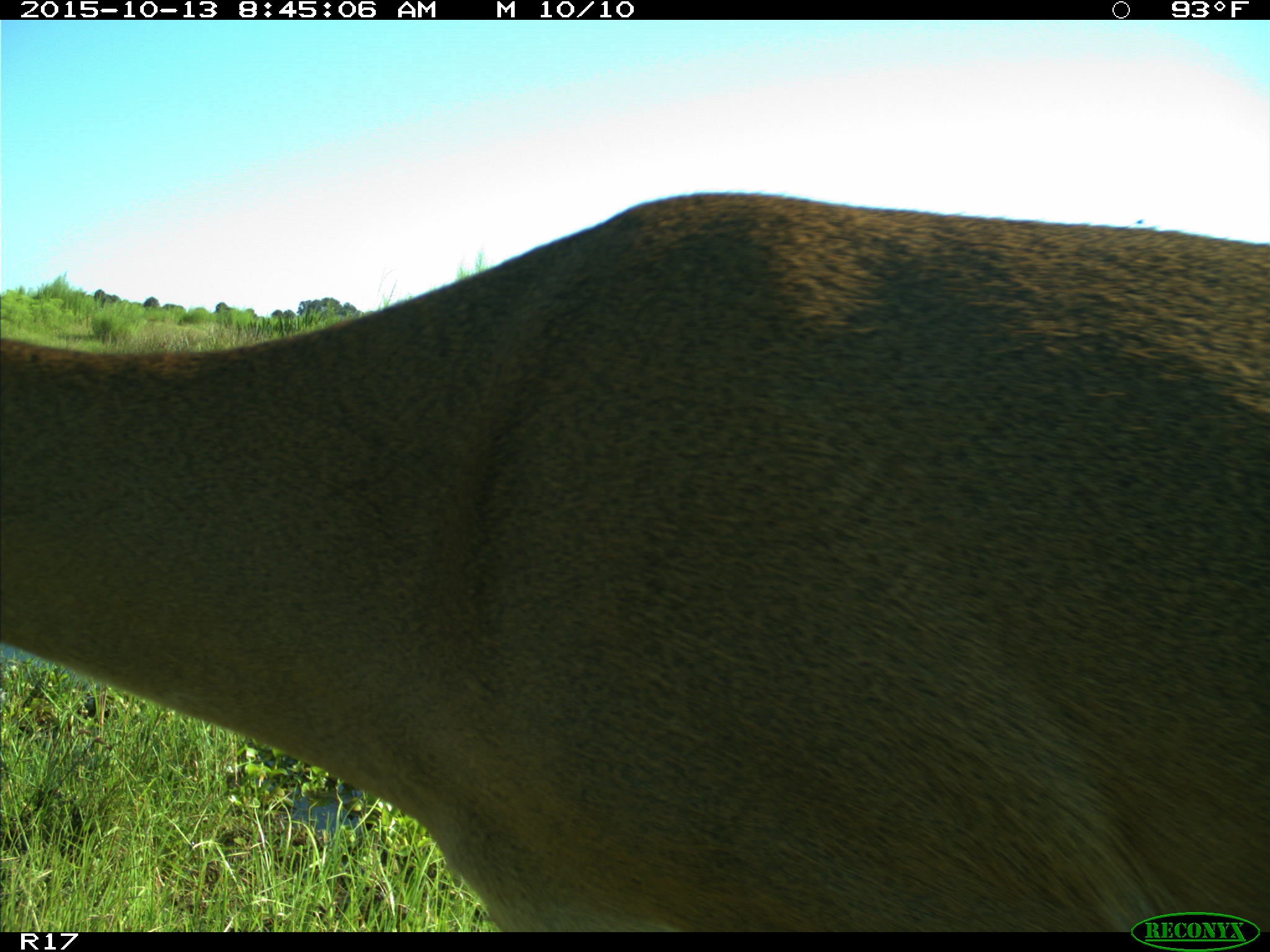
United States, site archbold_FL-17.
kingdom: Animalia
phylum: Chordata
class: Mammalia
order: Artiodactyla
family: Cervidae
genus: Odocoileus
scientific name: Odocoileus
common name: deer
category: unidentified deer